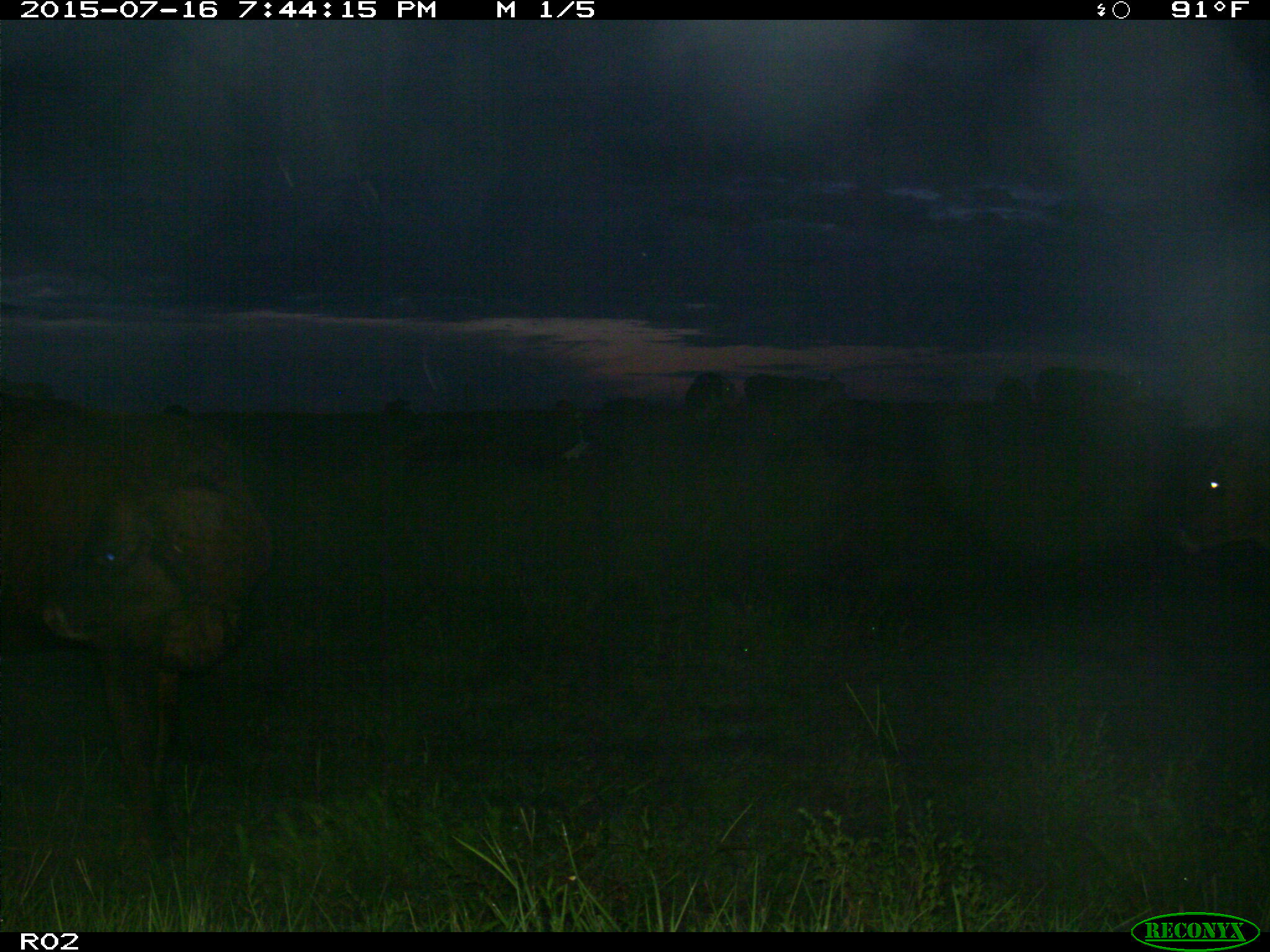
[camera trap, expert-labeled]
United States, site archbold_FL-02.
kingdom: Animalia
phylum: Chordata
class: Mammalia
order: Artiodactyla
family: Bovidae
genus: Bos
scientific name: Bos taurus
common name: domestic cow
Bos taurus (domestic cow).